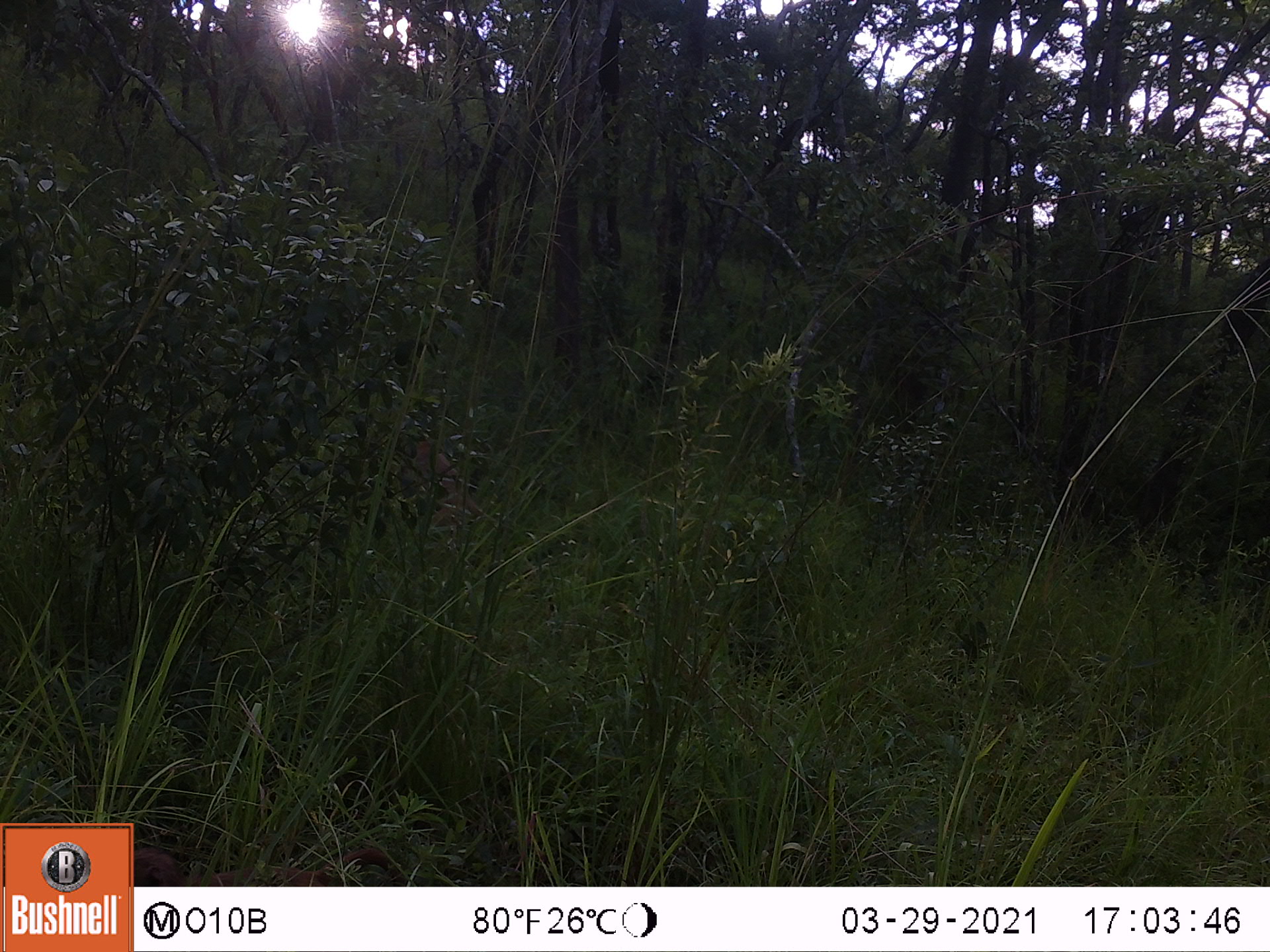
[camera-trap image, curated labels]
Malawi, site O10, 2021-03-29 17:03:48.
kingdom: Animalia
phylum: Chordata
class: Mammalia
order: Primates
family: Cercopithecidae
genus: Papio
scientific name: Papio cynocephalus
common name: yellow baboon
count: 2